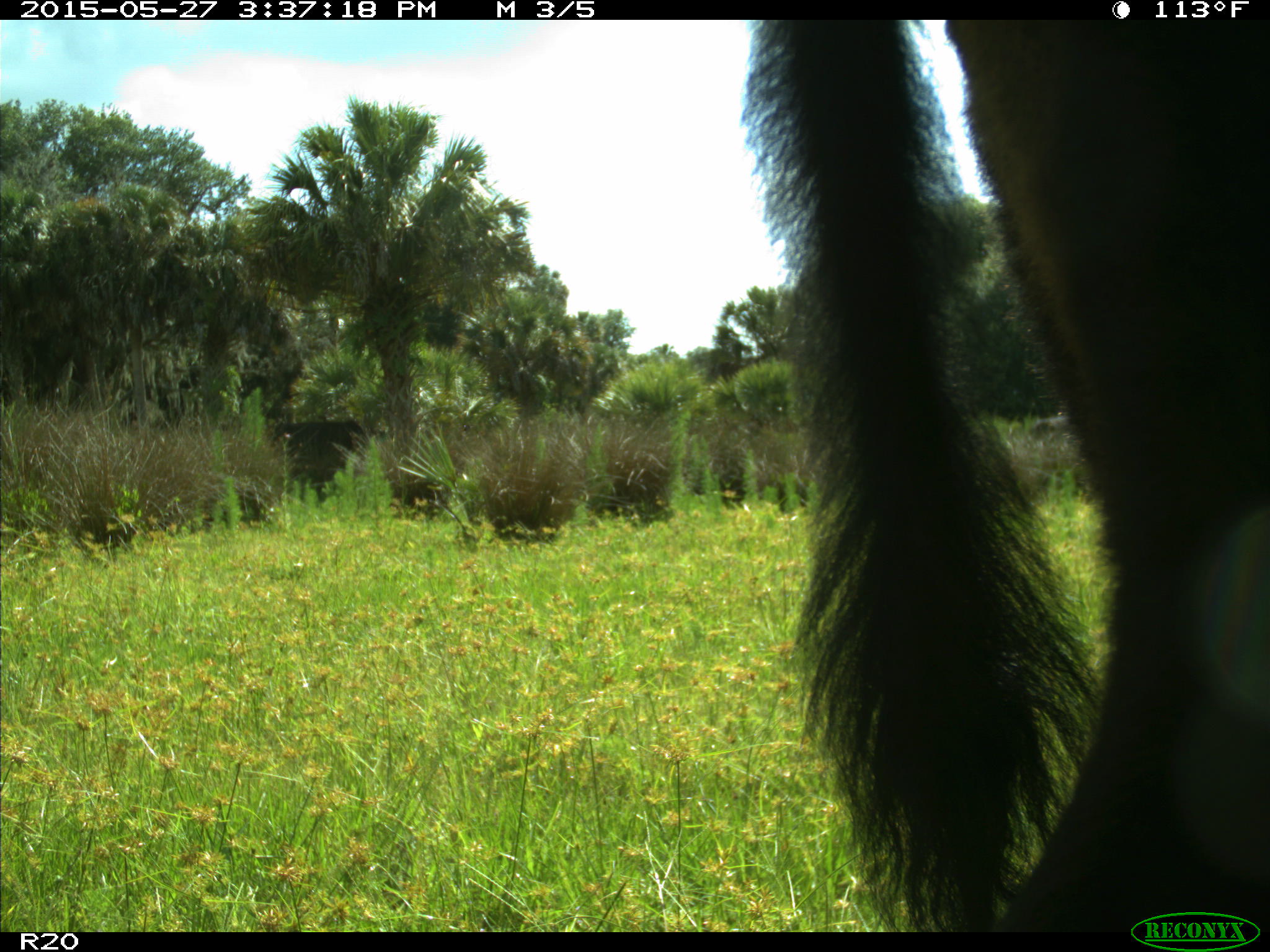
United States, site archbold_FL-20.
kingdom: Animalia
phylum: Chordata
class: Mammalia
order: Artiodactyla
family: Bovidae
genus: Bos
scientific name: Bos taurus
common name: domestic cow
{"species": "Bos taurus (domestic cow)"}